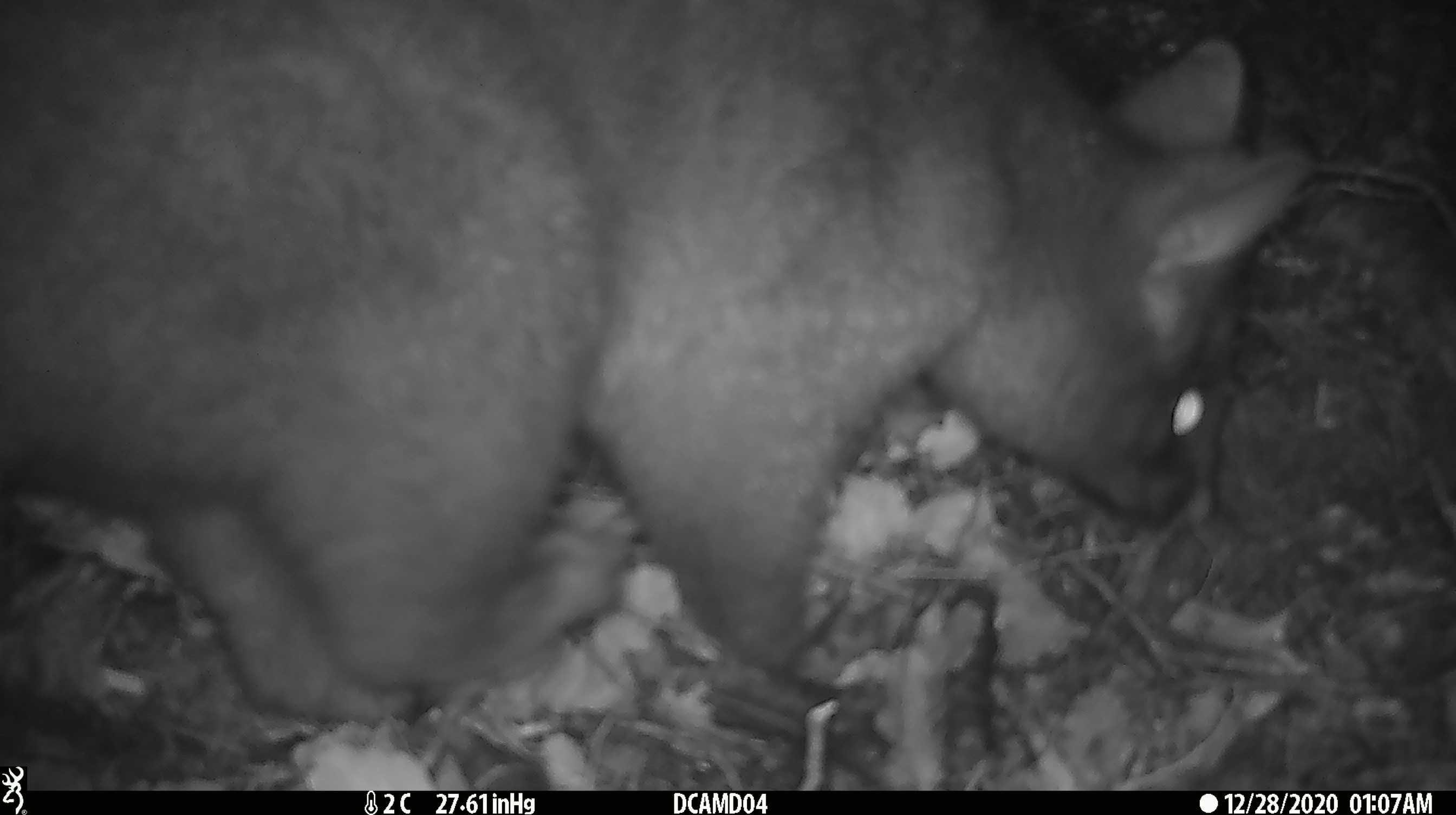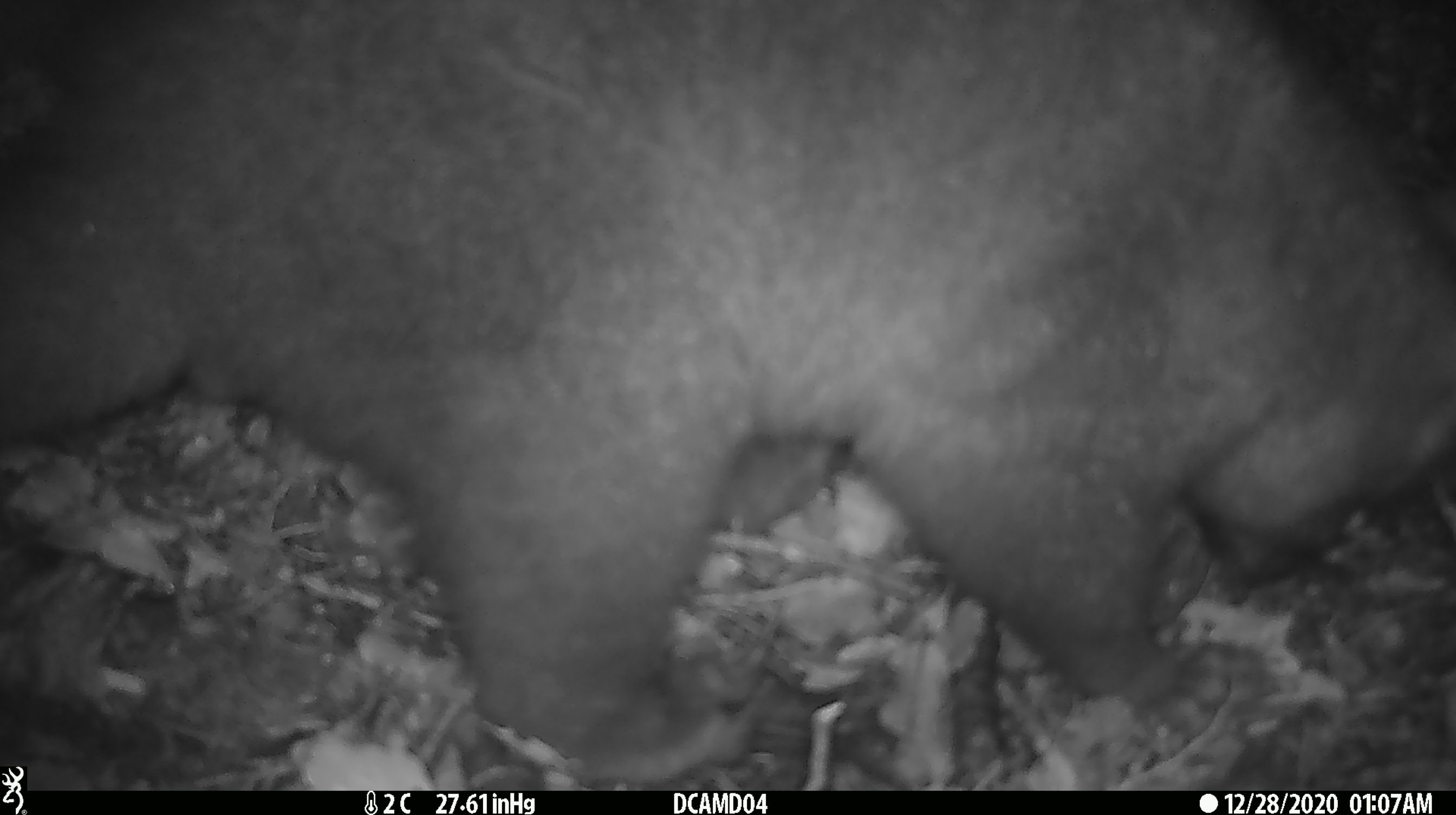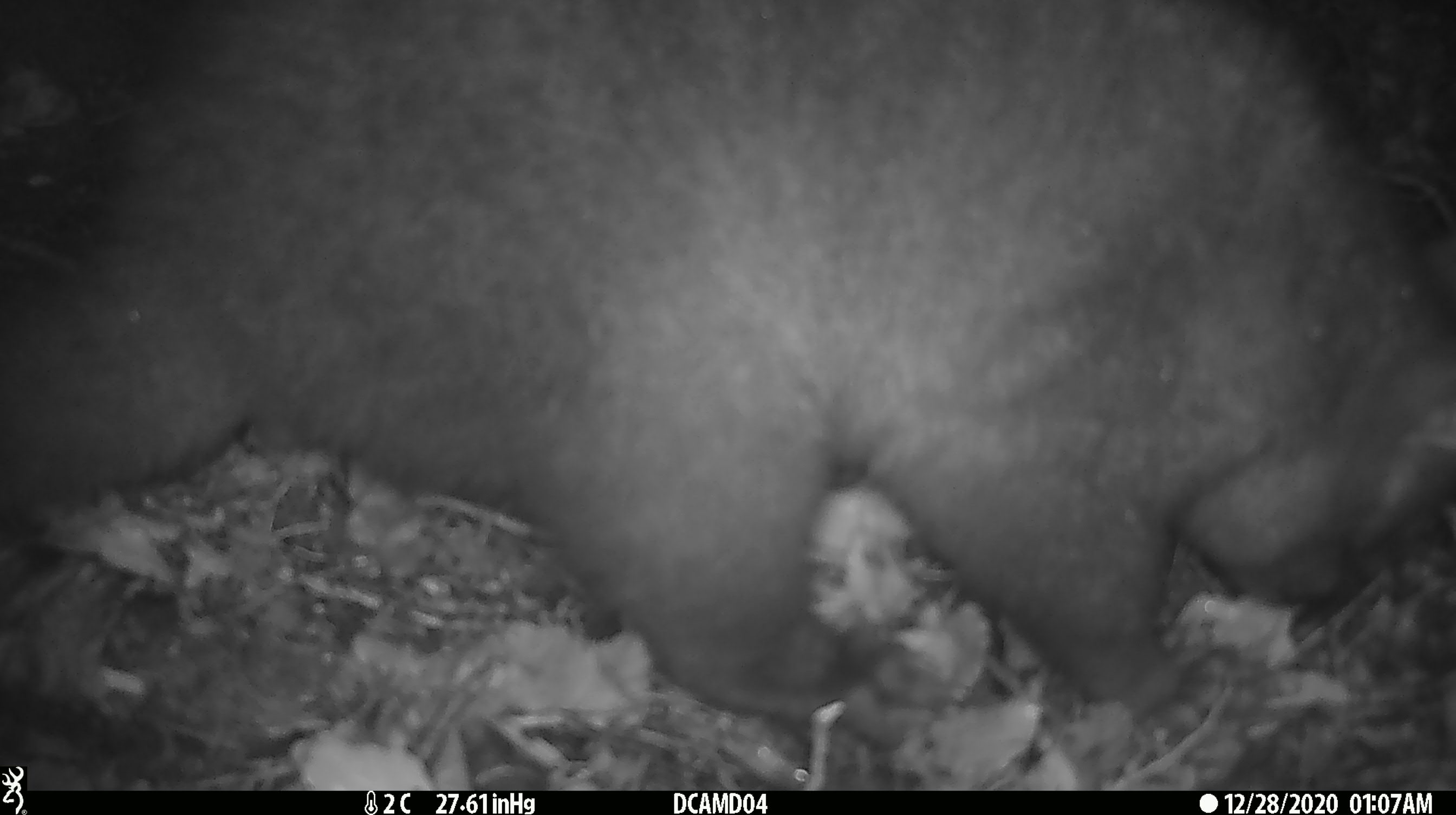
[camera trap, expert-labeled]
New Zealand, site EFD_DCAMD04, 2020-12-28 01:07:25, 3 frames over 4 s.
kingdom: Animalia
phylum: Chordata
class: Mammalia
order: Diprotodontia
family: Phalangeridae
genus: Trichosurus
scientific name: Trichosurus vulpecula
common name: common brushtail possum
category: possum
Possum (common brushtail possum) (Trichosurus vulpecula).